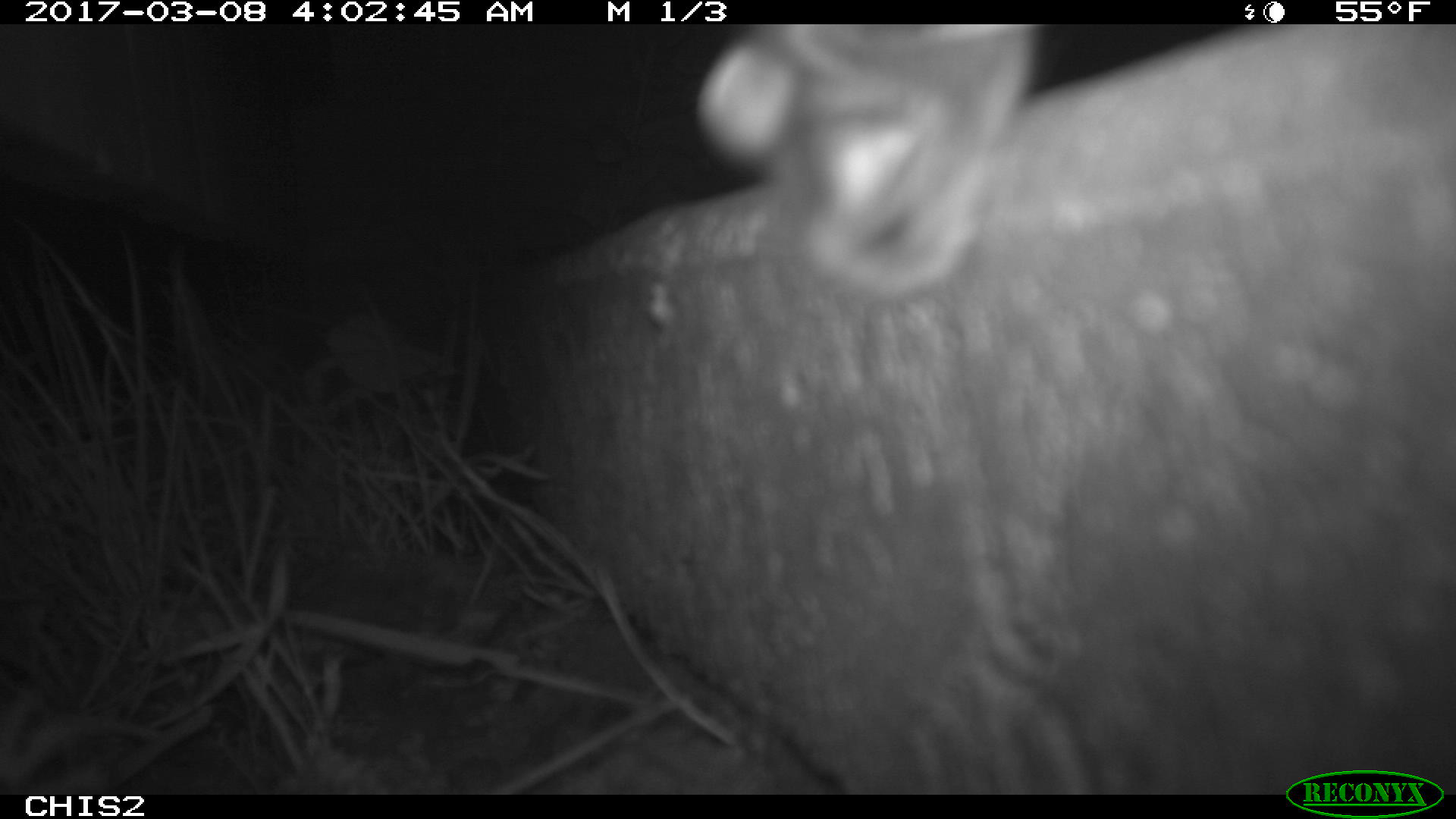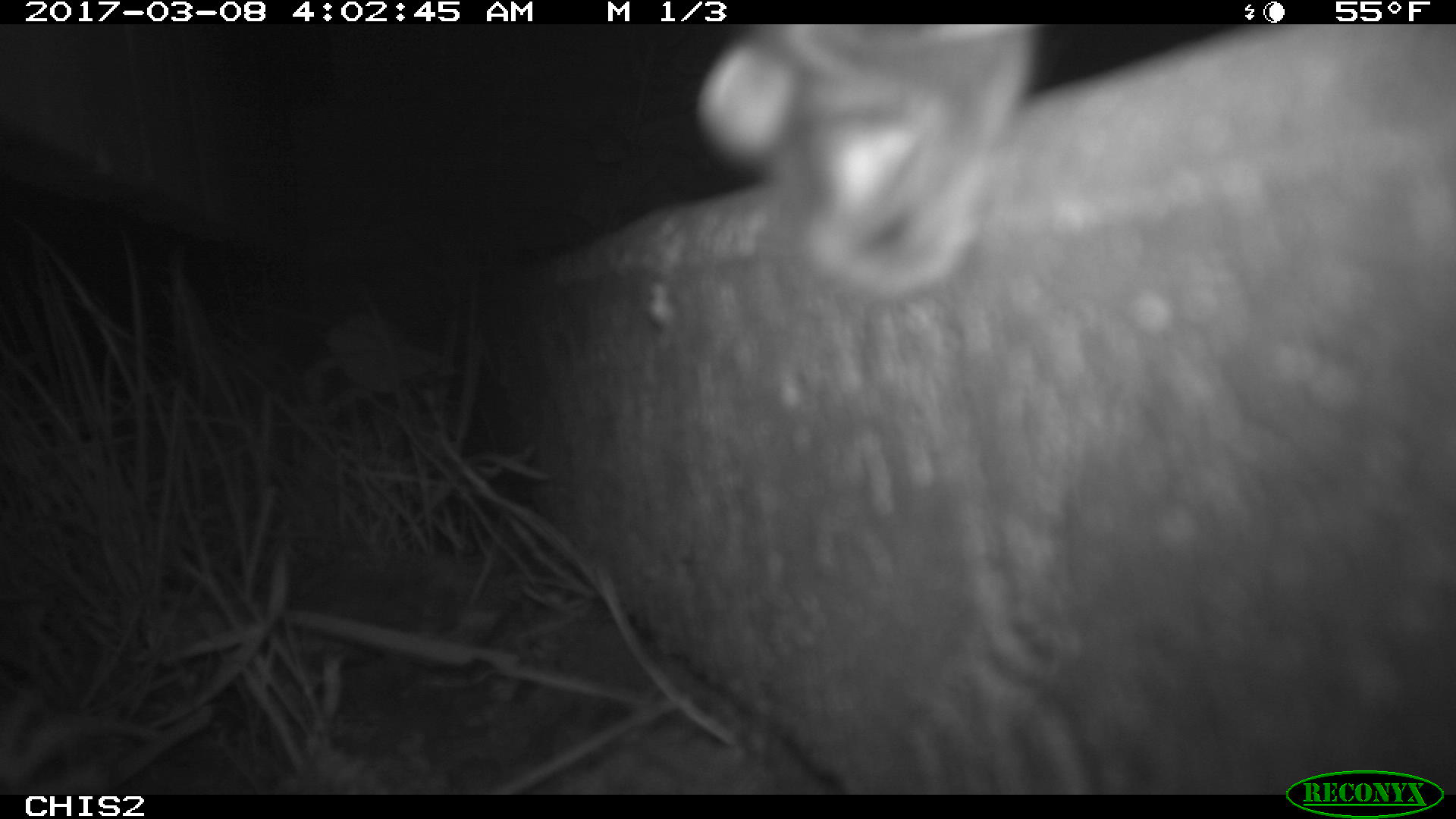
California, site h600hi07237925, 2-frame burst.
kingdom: Animalia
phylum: Chordata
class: Mammalia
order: Rodentia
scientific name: Rodentia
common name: rodent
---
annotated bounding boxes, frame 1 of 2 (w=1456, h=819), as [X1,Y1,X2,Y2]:
rodent: [695,23,1040,296]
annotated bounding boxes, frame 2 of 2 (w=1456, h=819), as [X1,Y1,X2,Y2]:
rodent: [692,22,1050,297]